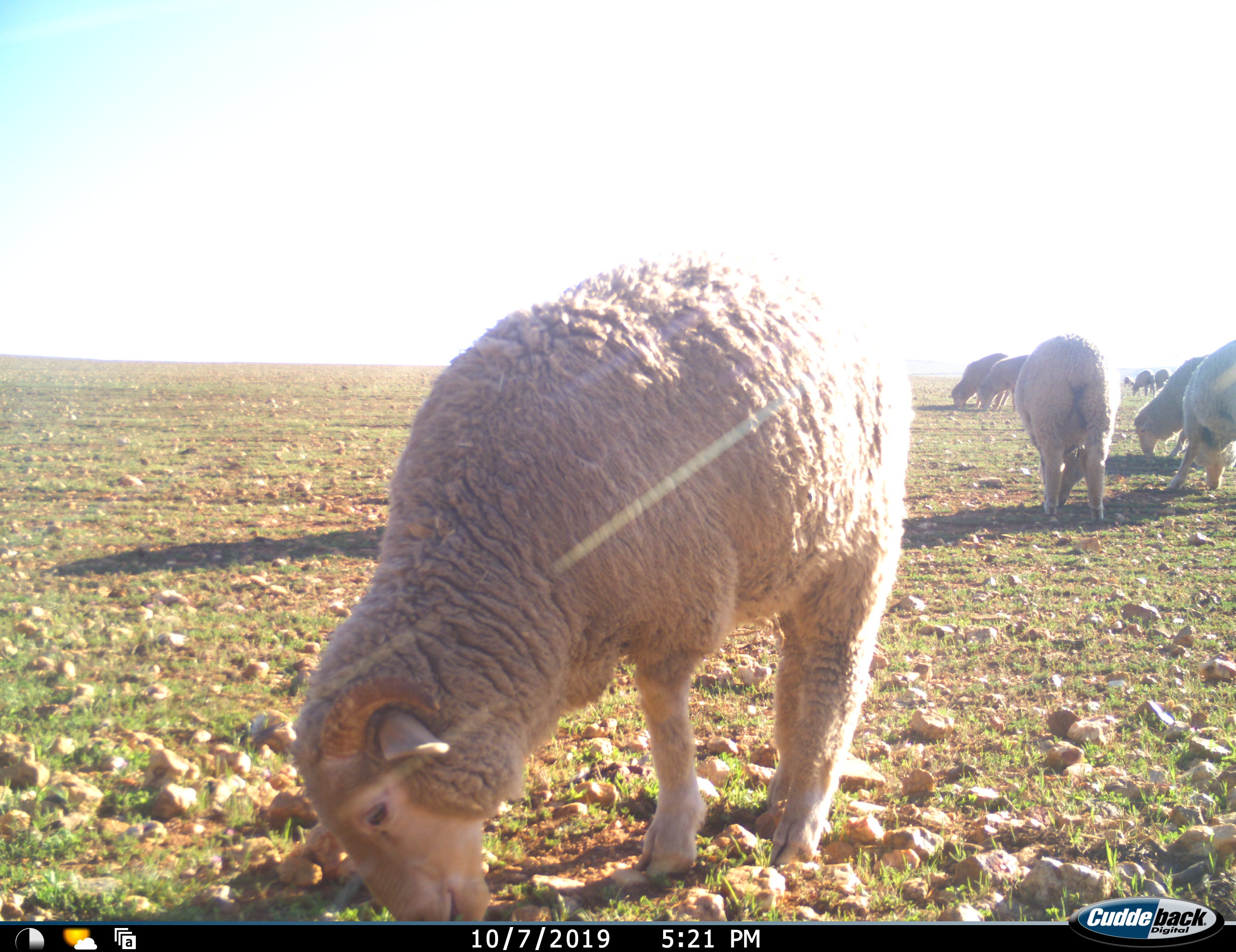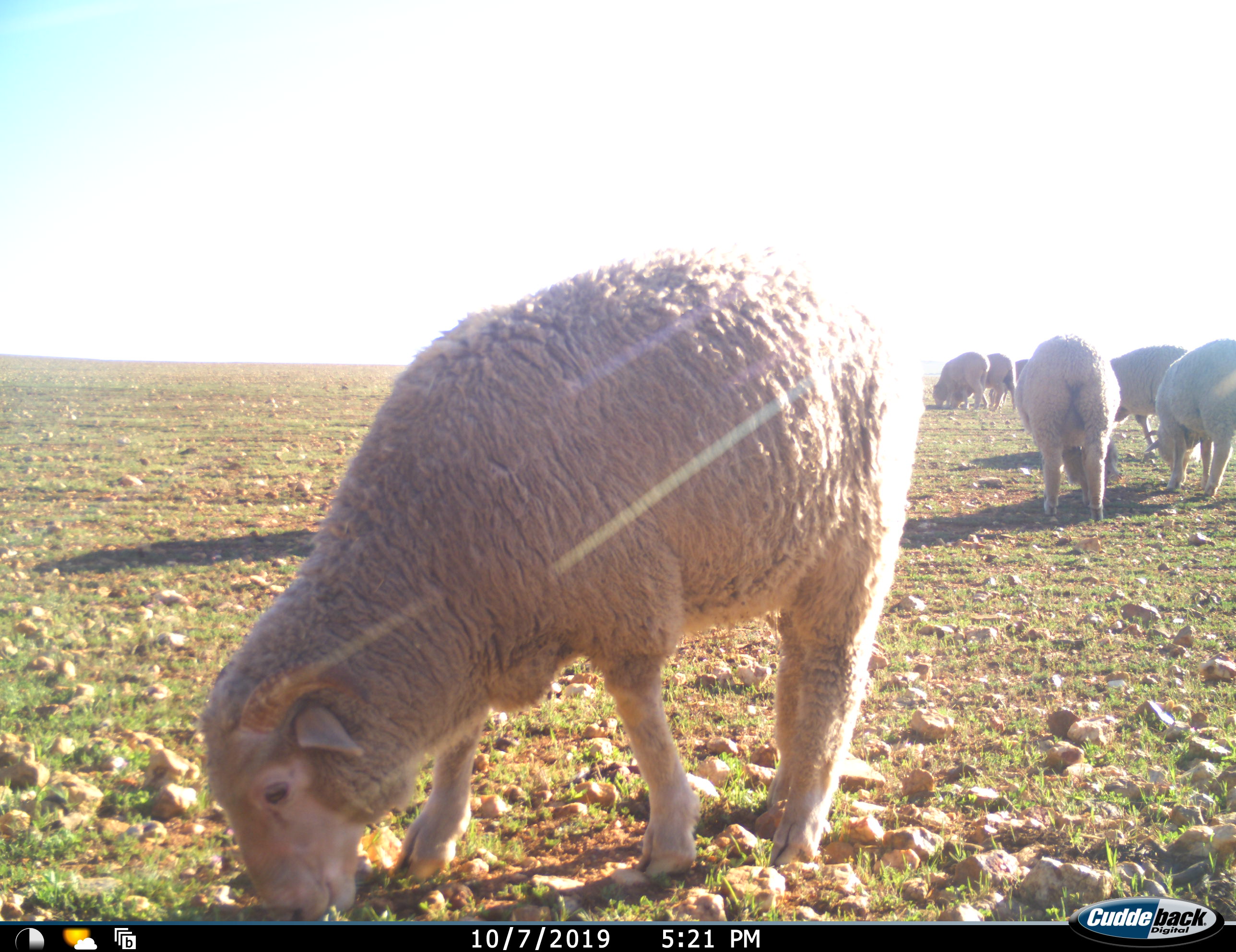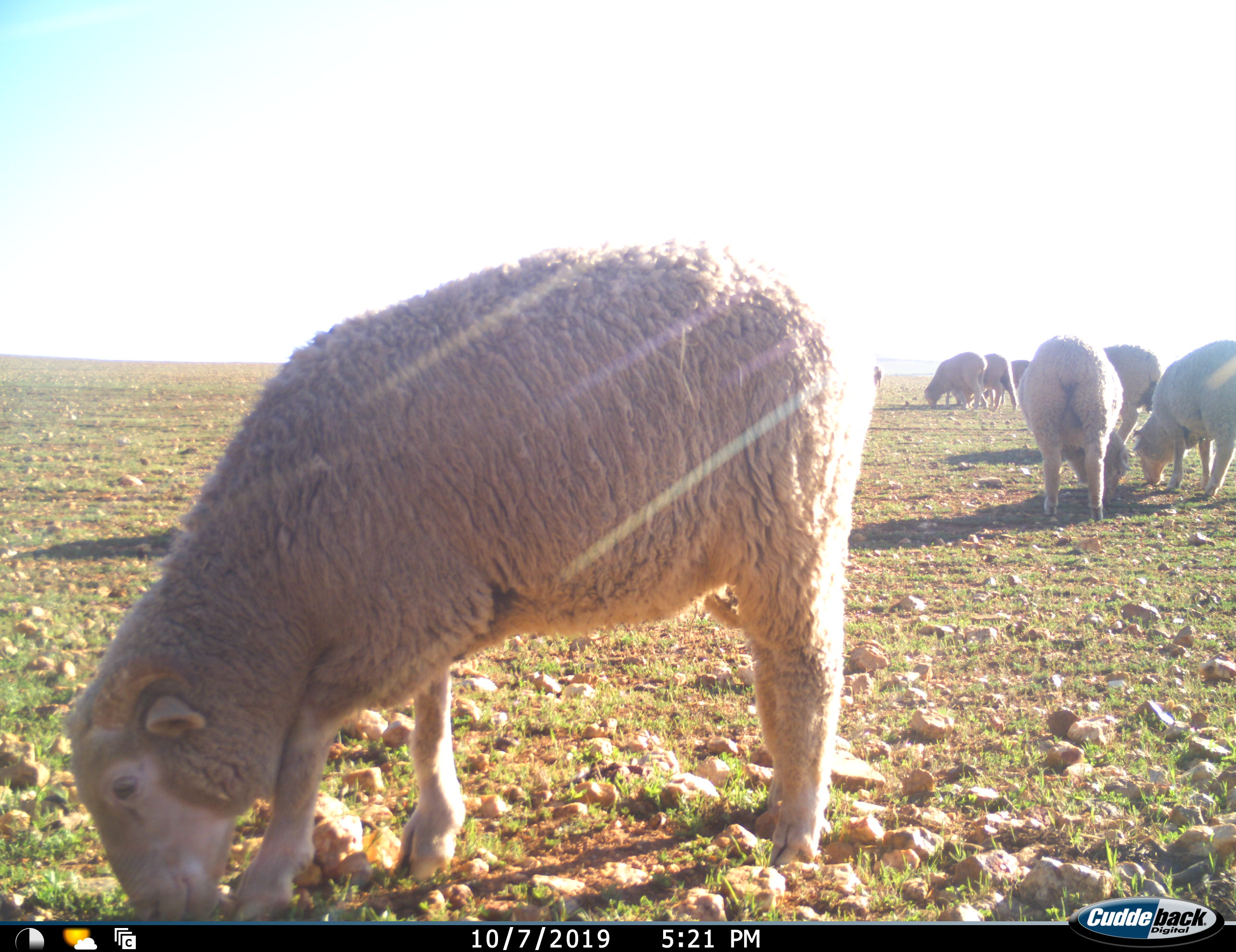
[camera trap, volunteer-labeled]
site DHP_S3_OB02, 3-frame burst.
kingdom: Animalia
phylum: Chordata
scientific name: Vertebrata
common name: domestic animal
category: domesticanimal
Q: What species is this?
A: Domesticanimal (domestic animal) (Vertebrata).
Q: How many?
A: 11-50.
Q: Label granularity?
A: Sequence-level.